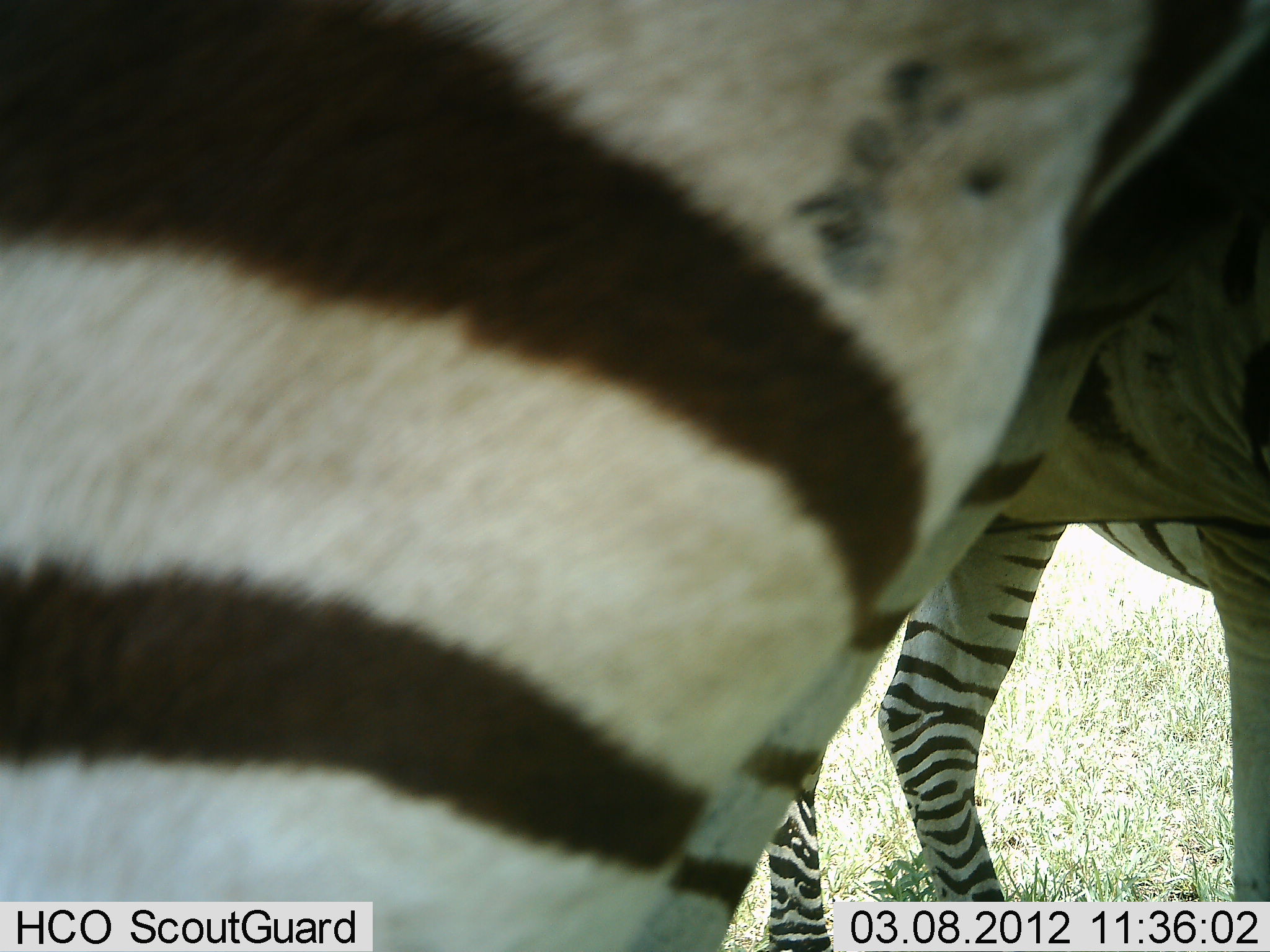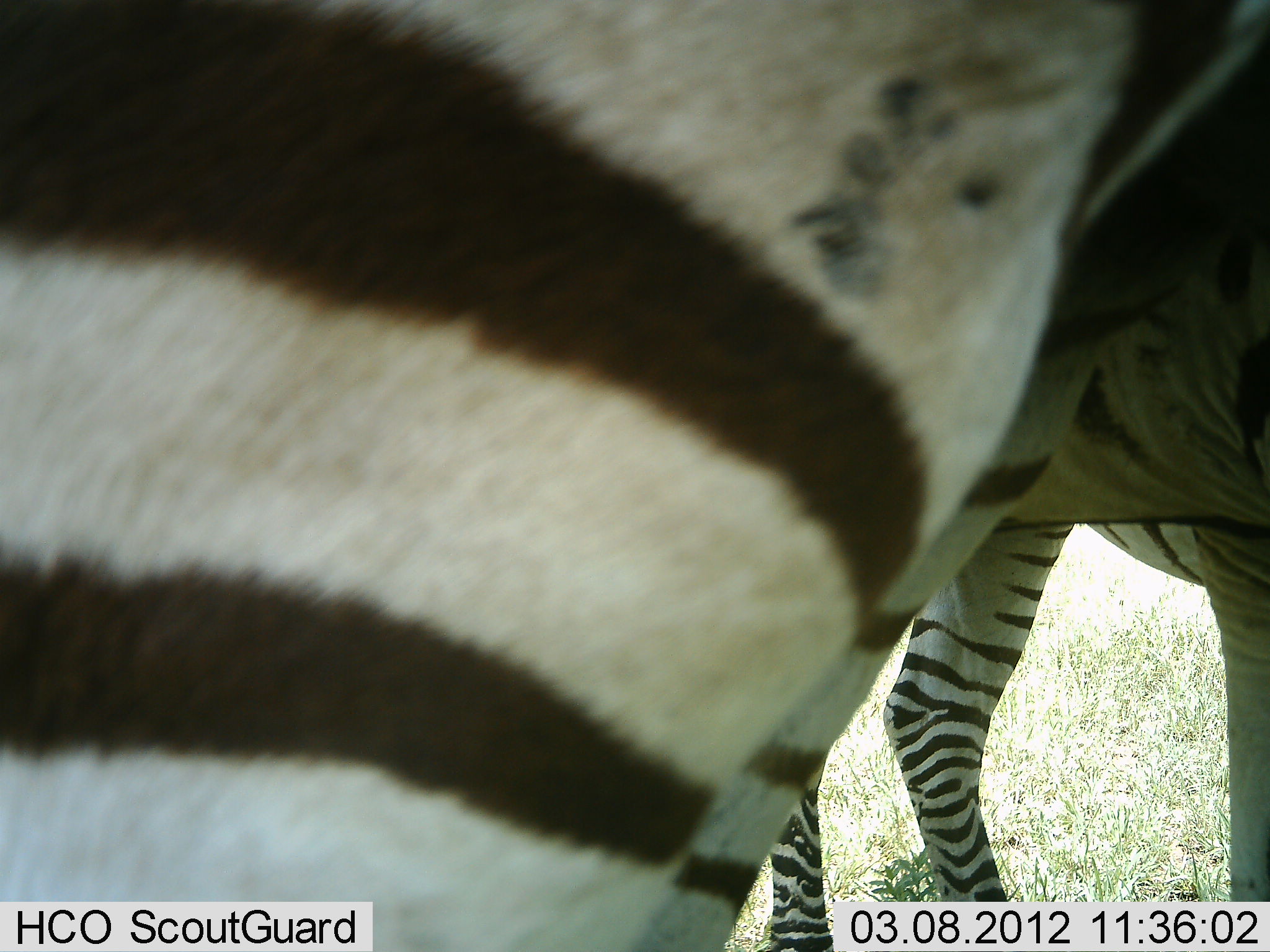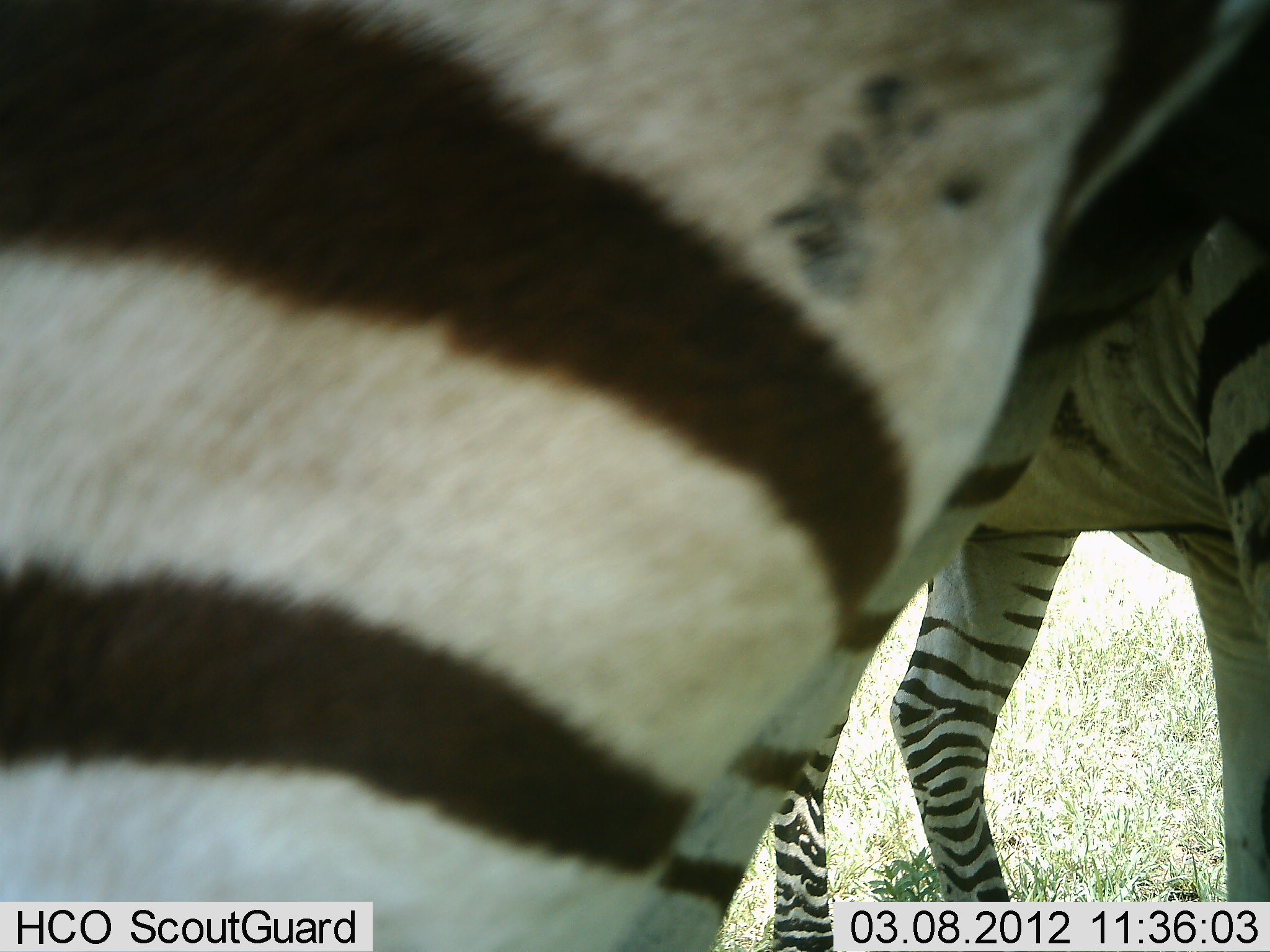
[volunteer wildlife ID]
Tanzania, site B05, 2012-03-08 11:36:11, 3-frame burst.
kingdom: Animalia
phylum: Chordata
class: Mammalia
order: Perissodactyla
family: Equidae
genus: Equus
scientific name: Equus quagga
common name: plains zebra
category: zebra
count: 2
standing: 96%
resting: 0%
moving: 4%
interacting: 0%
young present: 0%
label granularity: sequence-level